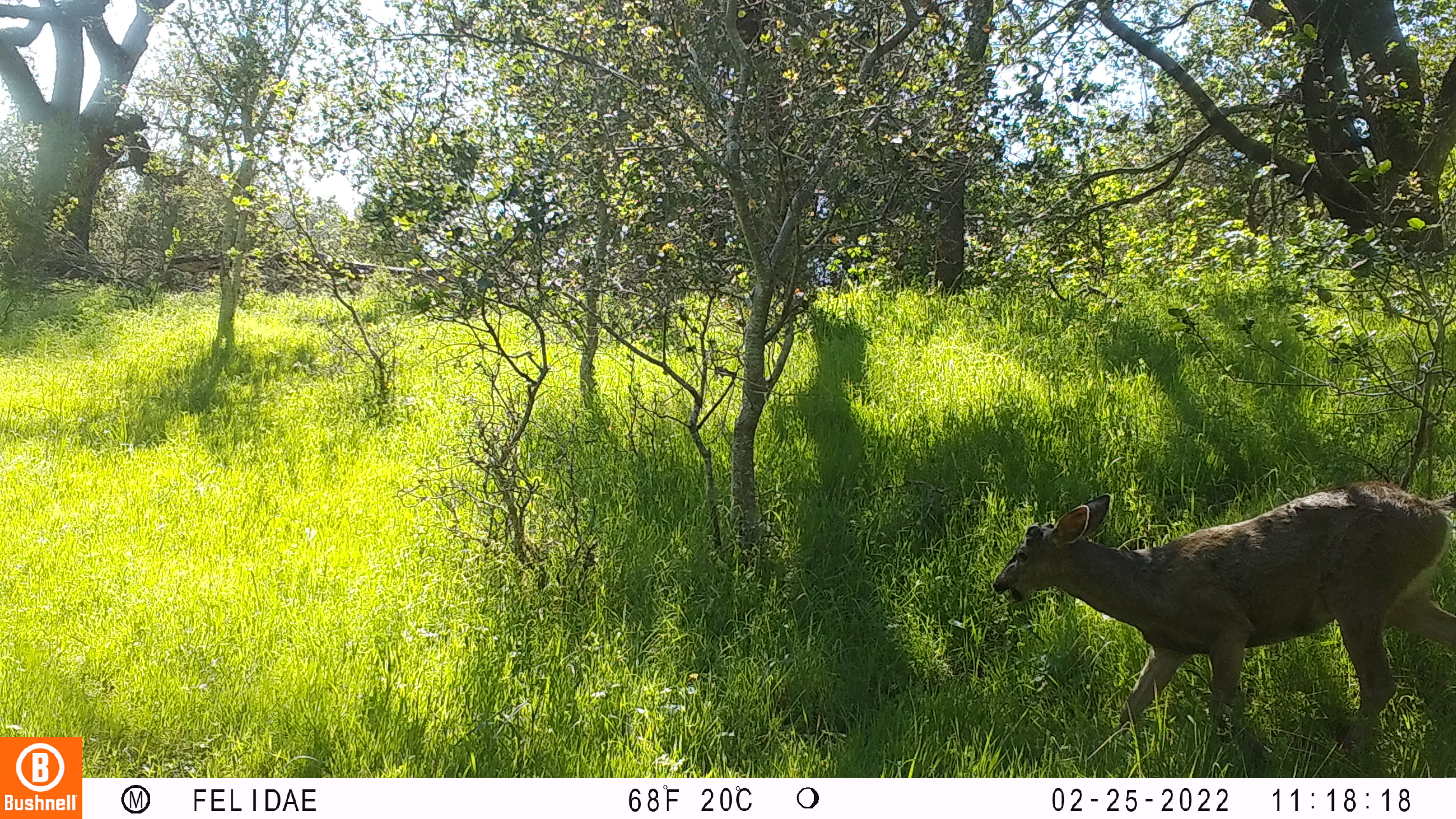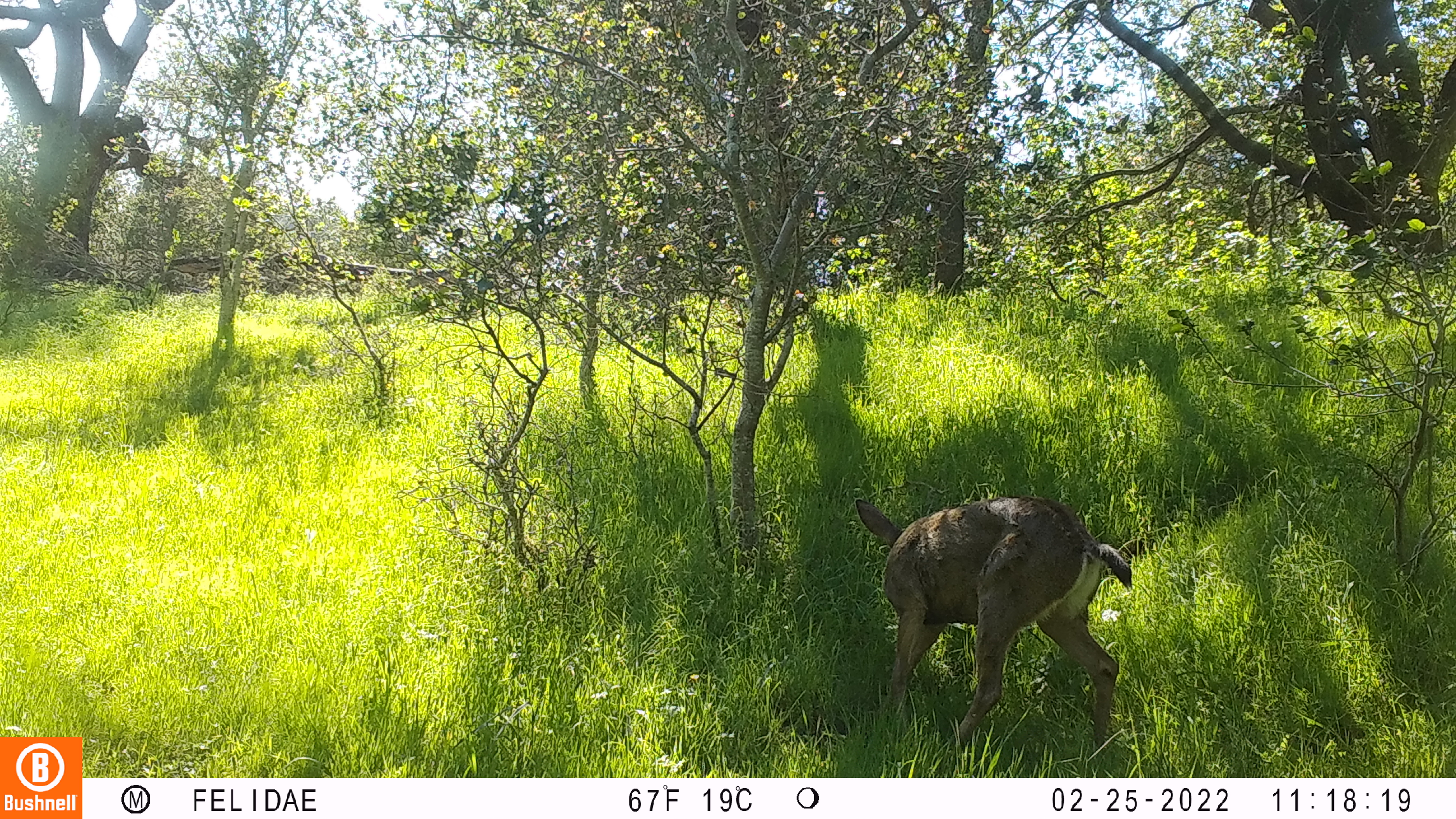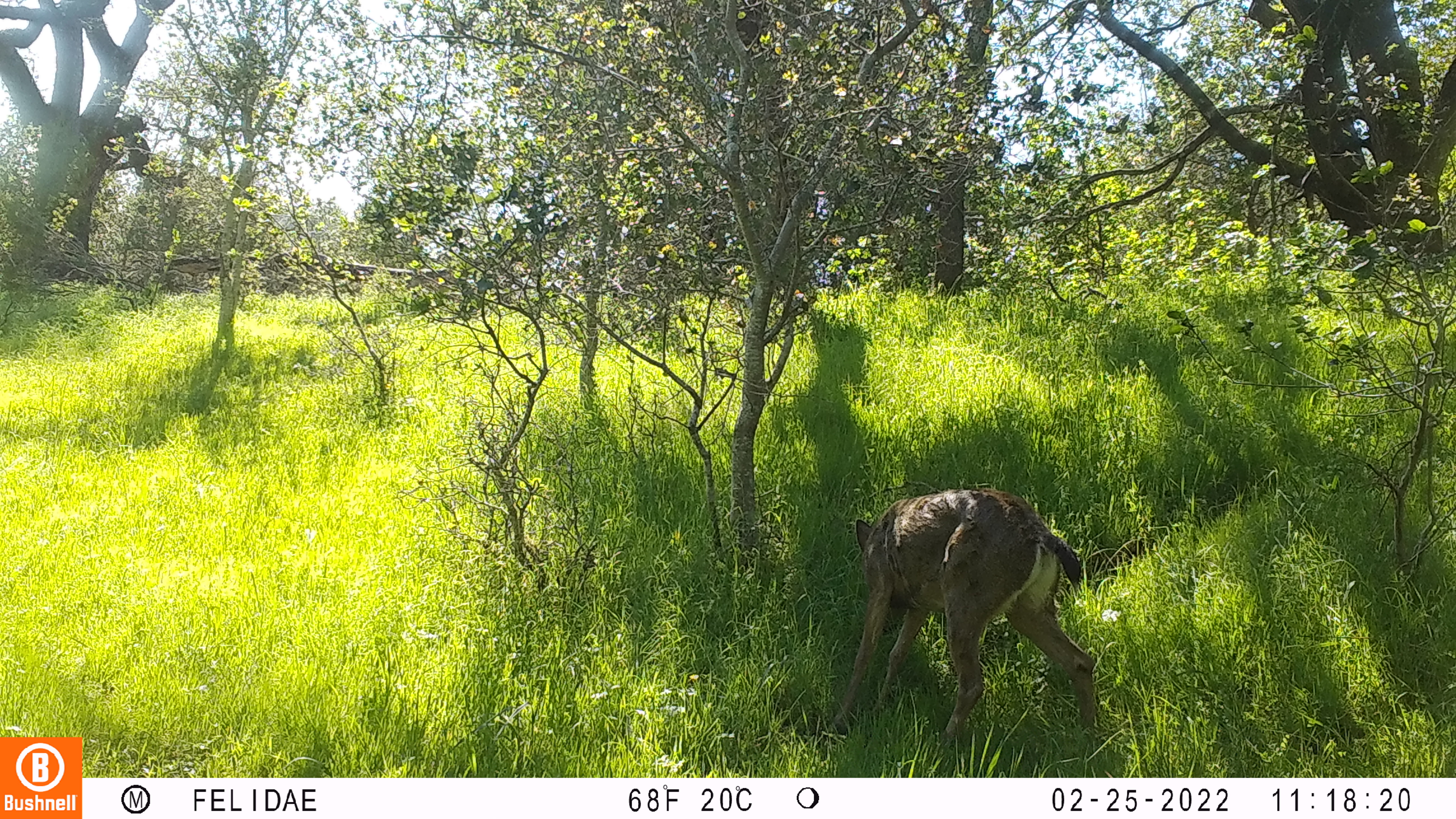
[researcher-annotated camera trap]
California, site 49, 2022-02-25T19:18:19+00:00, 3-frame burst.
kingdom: Animalia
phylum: Chordata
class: Mammalia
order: Artiodactyla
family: Cervidae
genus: Odocoileus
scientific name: Odocoileus hemionus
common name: mule deer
Mule deer (Odocoileus hemionus).